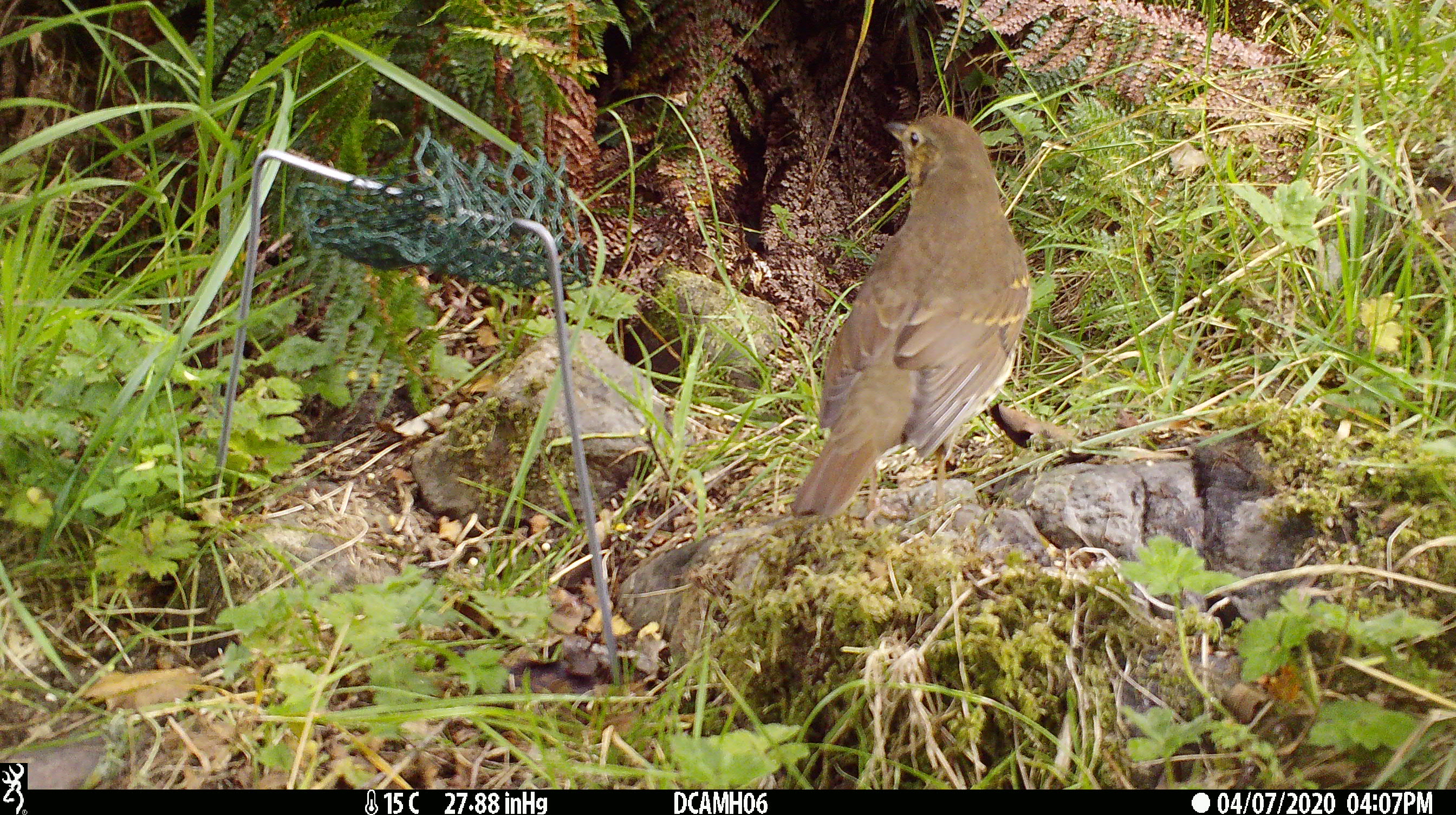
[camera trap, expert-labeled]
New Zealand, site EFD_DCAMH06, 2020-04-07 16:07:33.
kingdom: Animalia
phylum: Chordata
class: Aves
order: Passeriformes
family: Turdidae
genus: Turdus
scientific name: Turdus philomelos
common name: song thrush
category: thrush